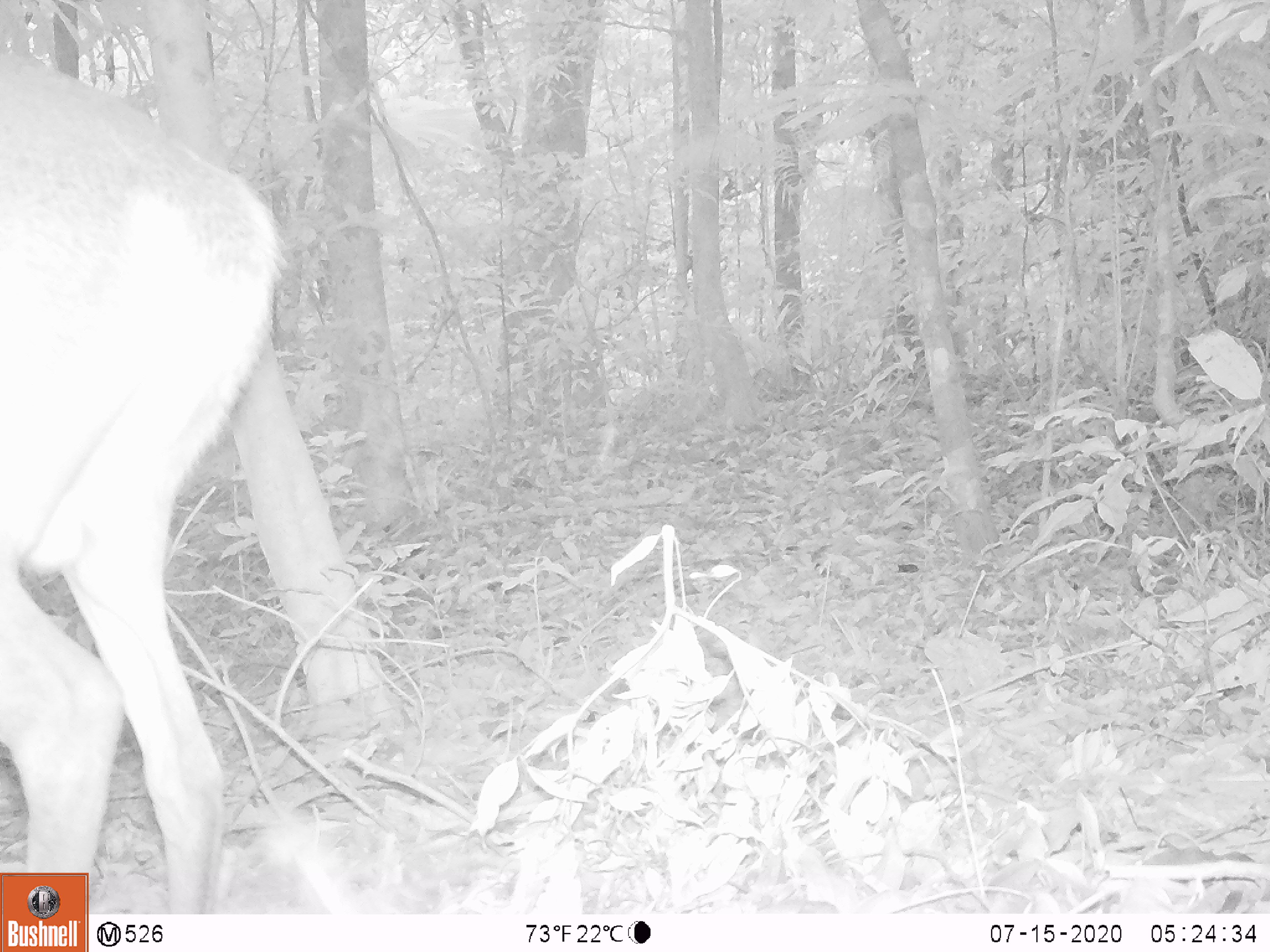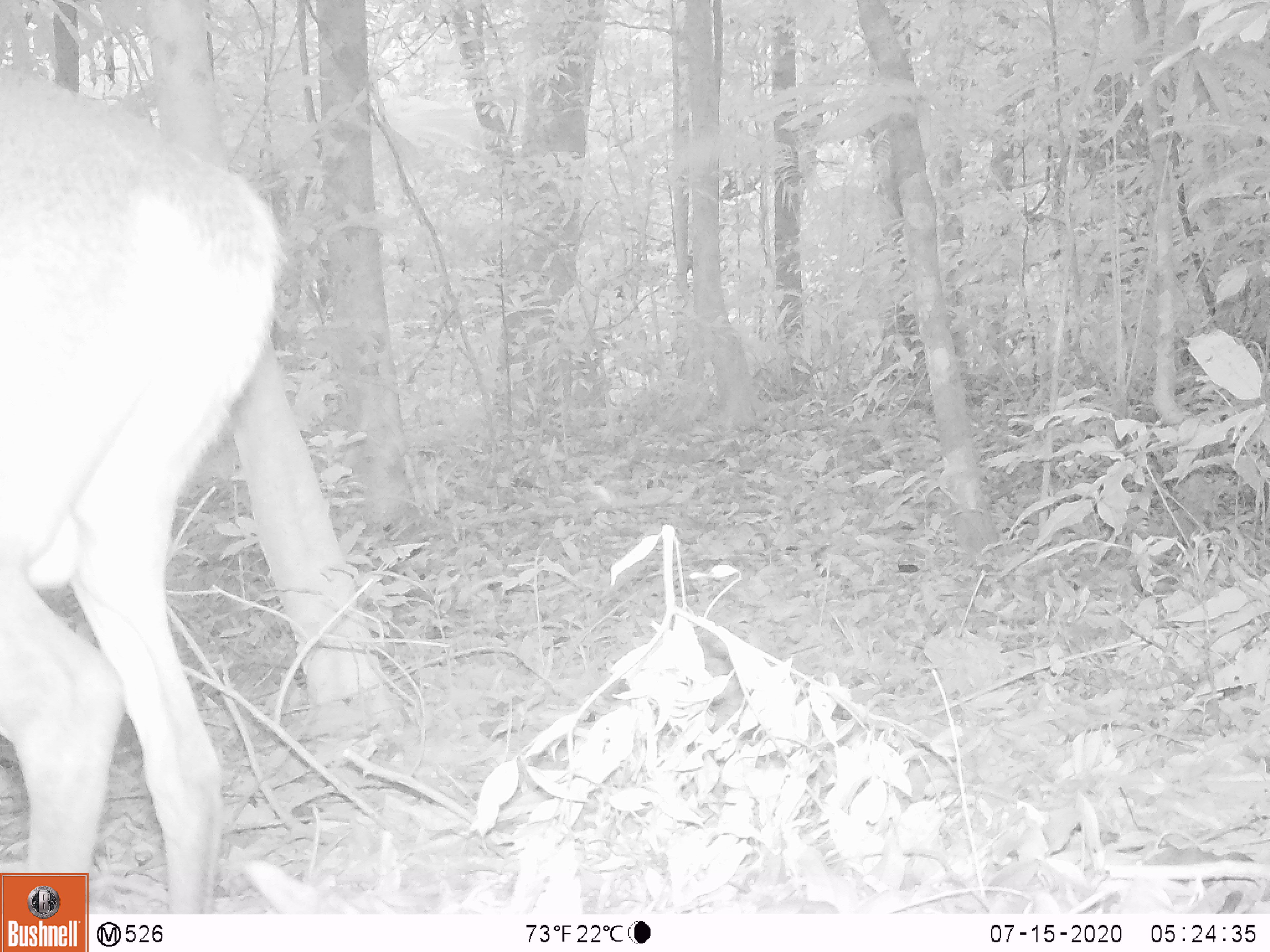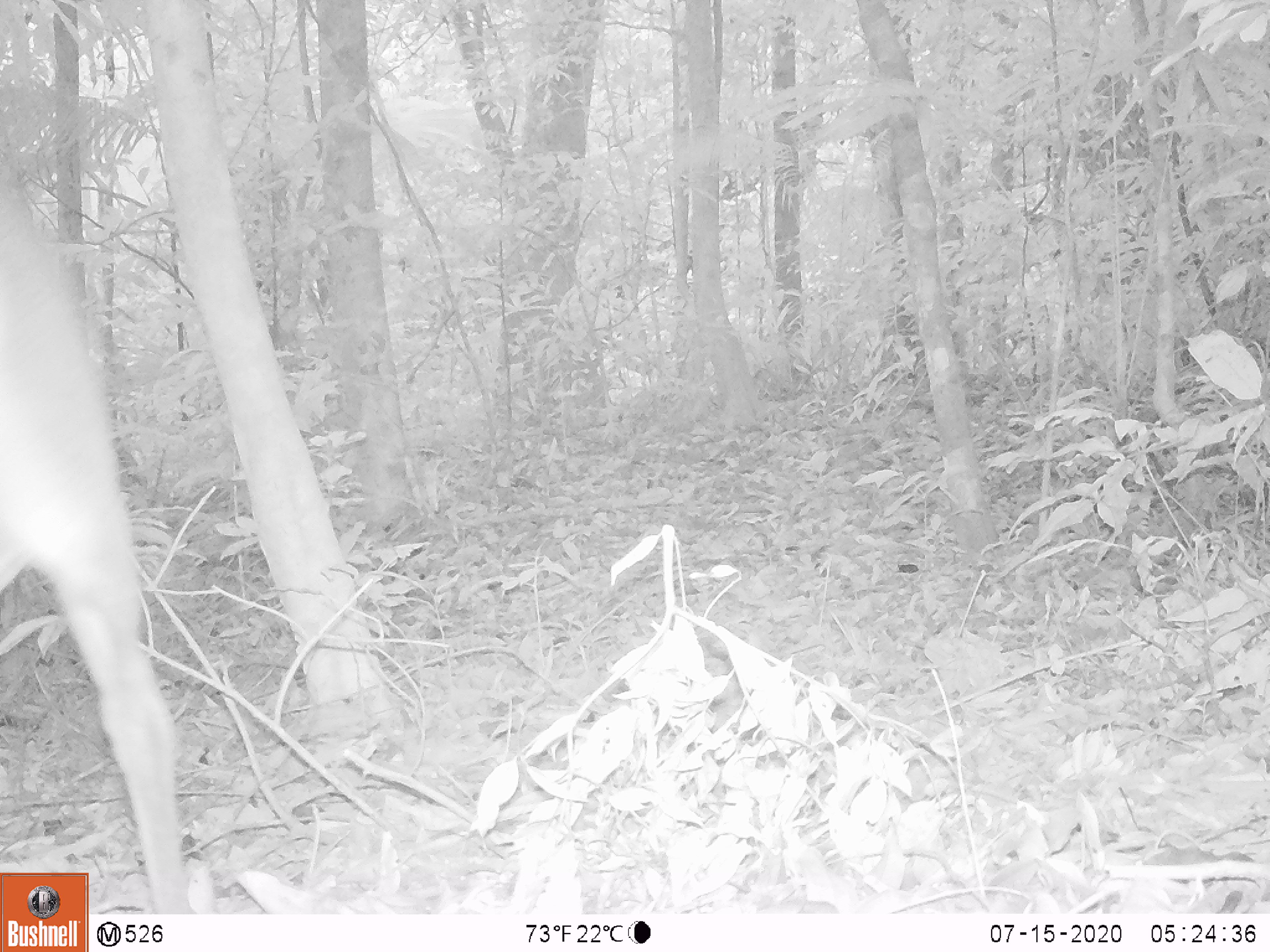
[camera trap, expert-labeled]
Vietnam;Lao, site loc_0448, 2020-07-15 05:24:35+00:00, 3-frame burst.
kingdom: Animalia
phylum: Chordata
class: Mammalia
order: Artiodactyla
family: Cervidae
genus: Muntiacus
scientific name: Muntiacus vuquangensis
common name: large-antlered muntjac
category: large antlered muntjac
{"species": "large antlered muntjac (large-antlered muntjac) (Muntiacus vuquangensis)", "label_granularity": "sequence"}